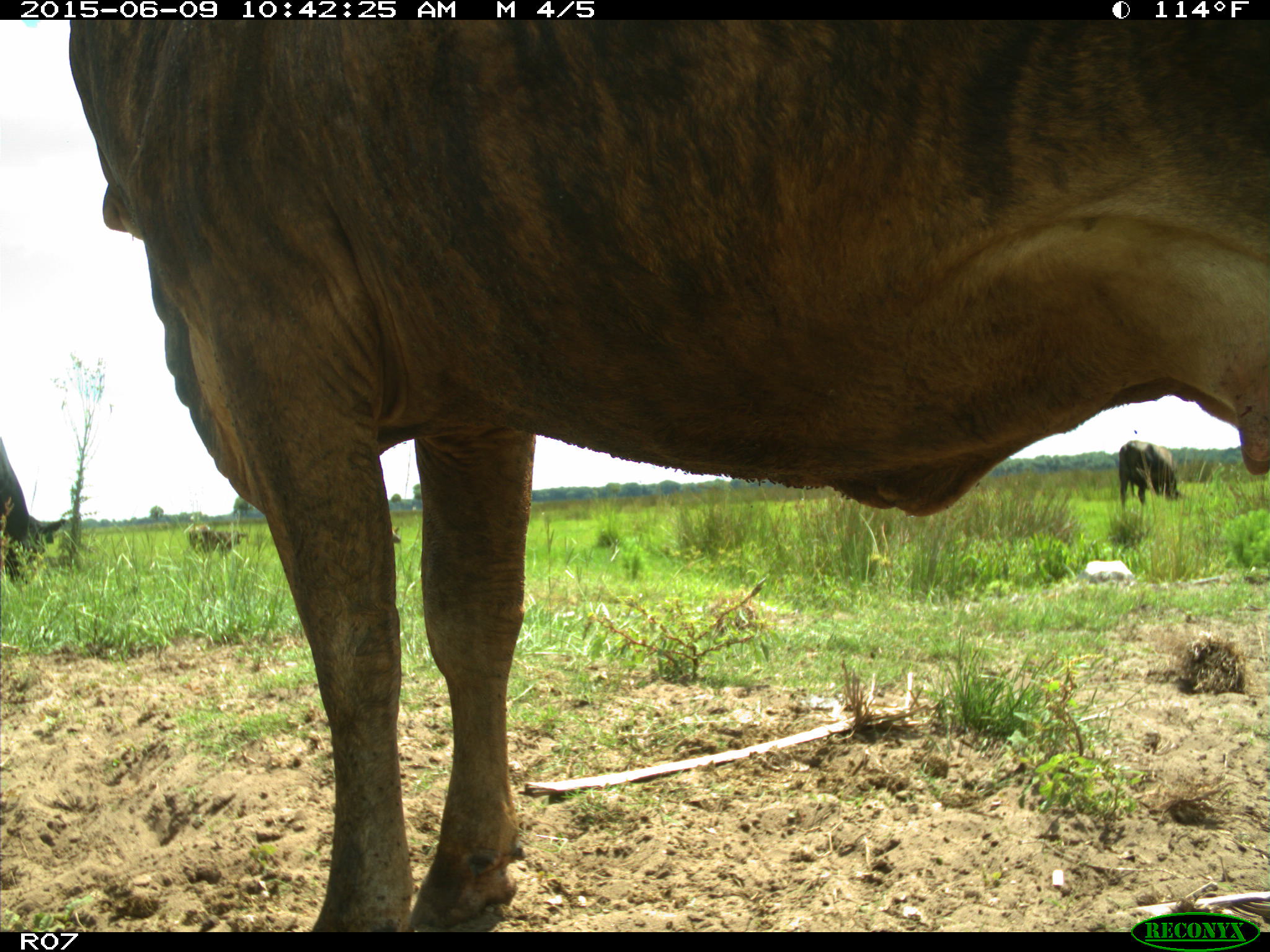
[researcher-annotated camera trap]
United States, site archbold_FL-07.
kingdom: Animalia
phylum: Chordata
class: Mammalia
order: Artiodactyla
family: Bovidae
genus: Bos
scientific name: Bos taurus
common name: domestic cow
Bos taurus (domestic cow).